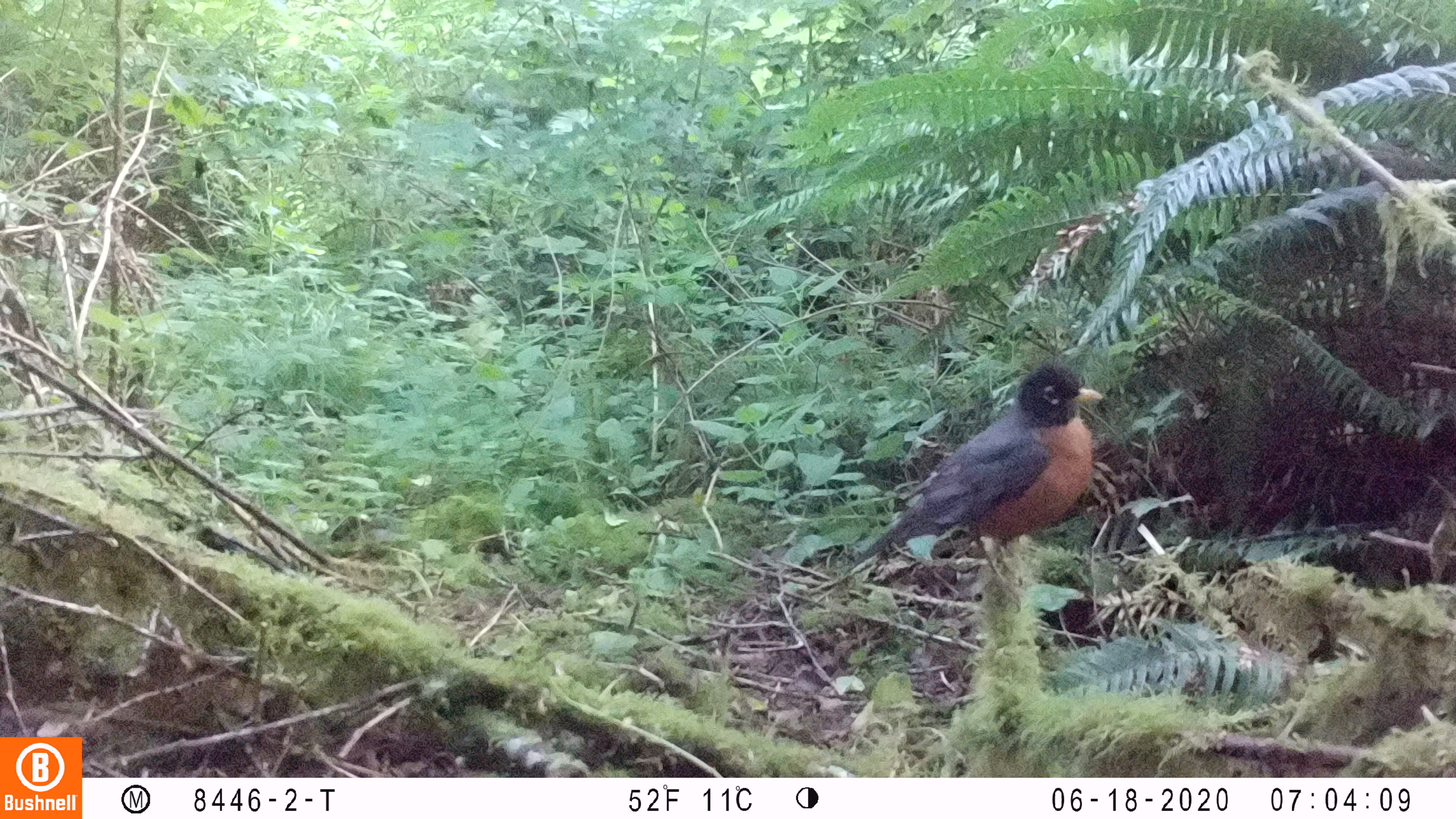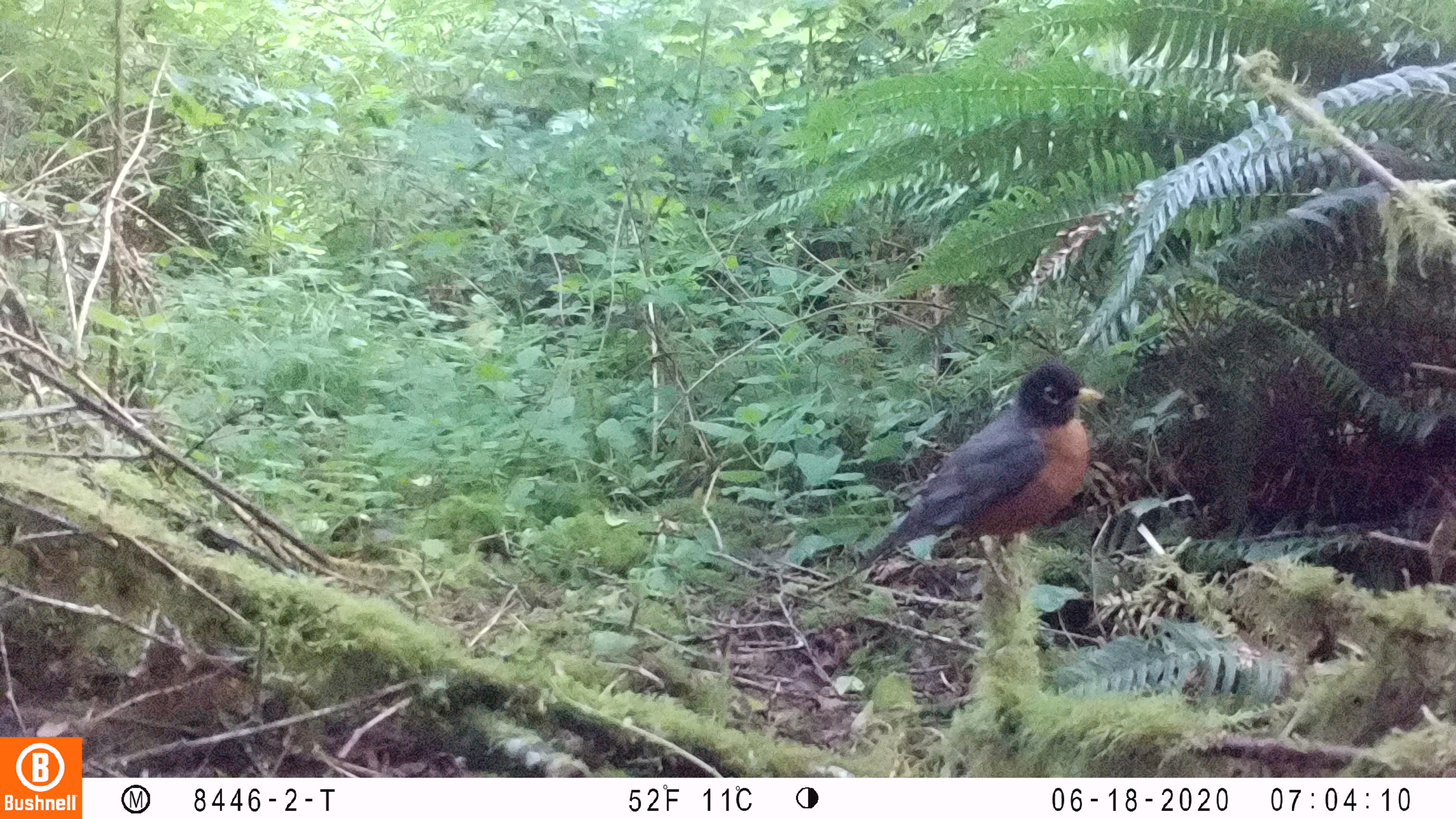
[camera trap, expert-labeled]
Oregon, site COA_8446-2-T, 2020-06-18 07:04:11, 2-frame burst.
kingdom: Animalia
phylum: Chordata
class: Aves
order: Passeriformes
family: Turdidae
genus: Turdus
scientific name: Turdus migratorius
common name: american robin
American robin (Turdus migratorius).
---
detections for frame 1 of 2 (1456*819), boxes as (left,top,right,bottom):
american robin: (822,346,1118,574)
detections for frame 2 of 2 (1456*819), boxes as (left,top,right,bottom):
american robin: (831,354,1118,584)